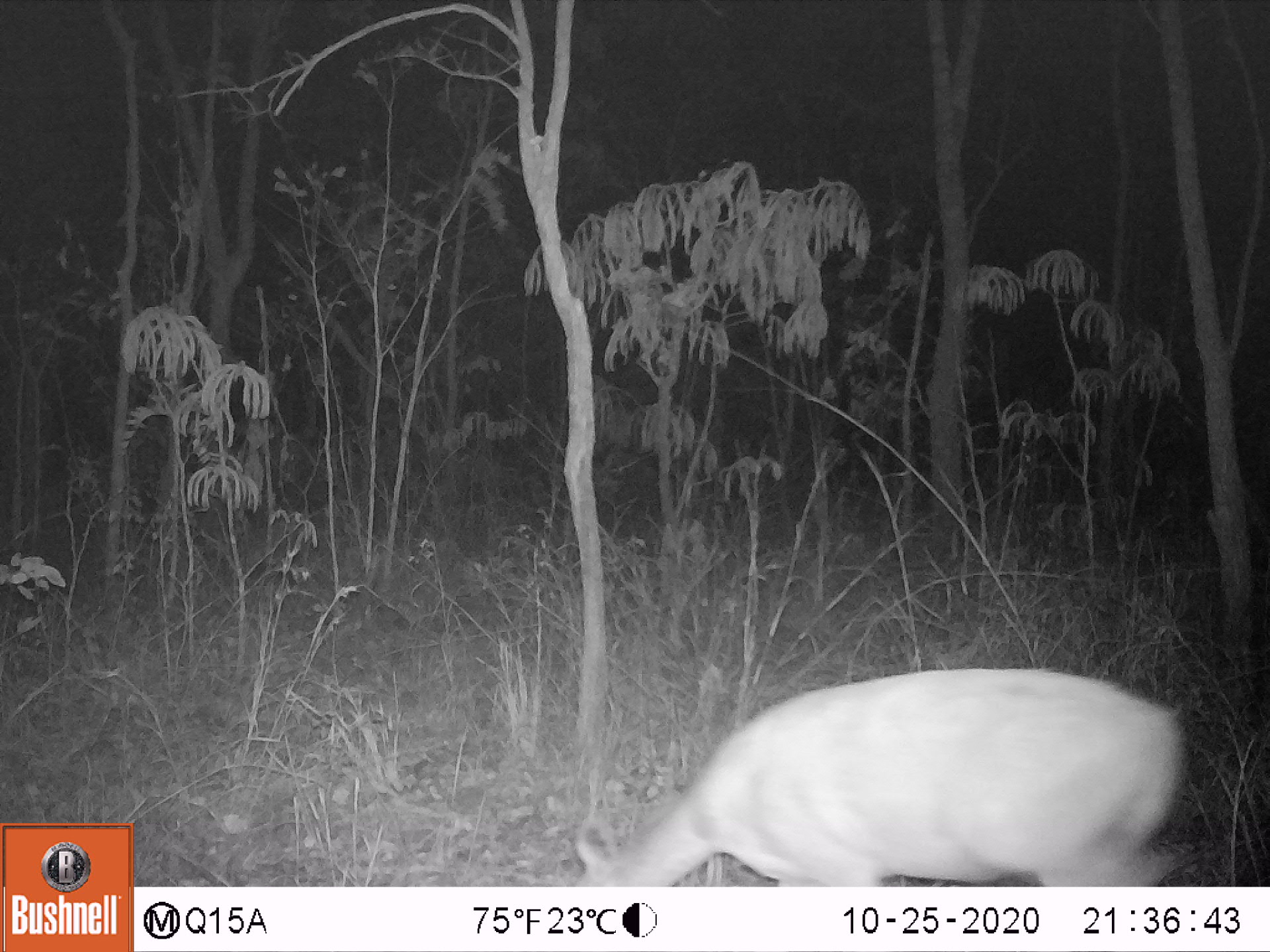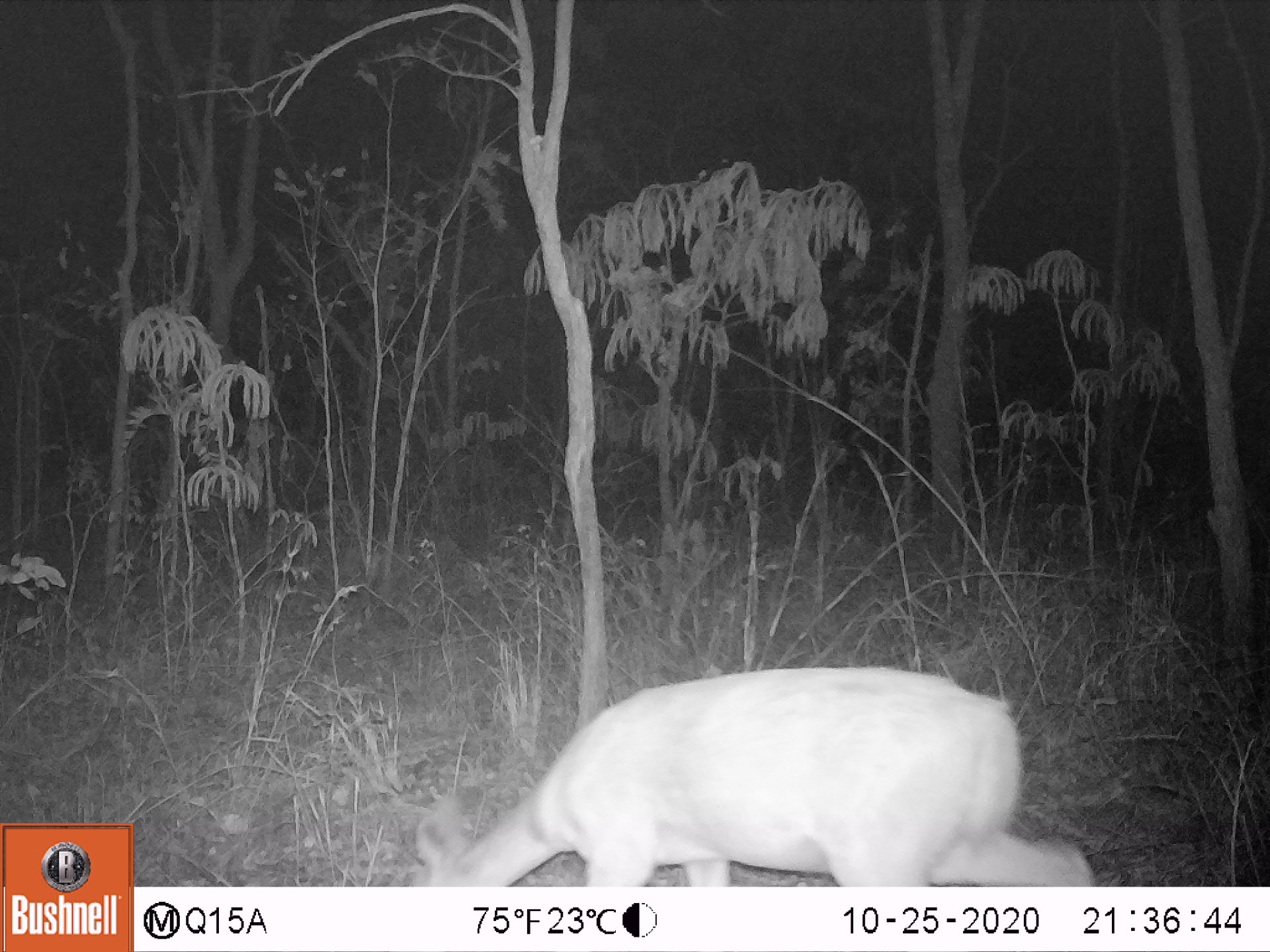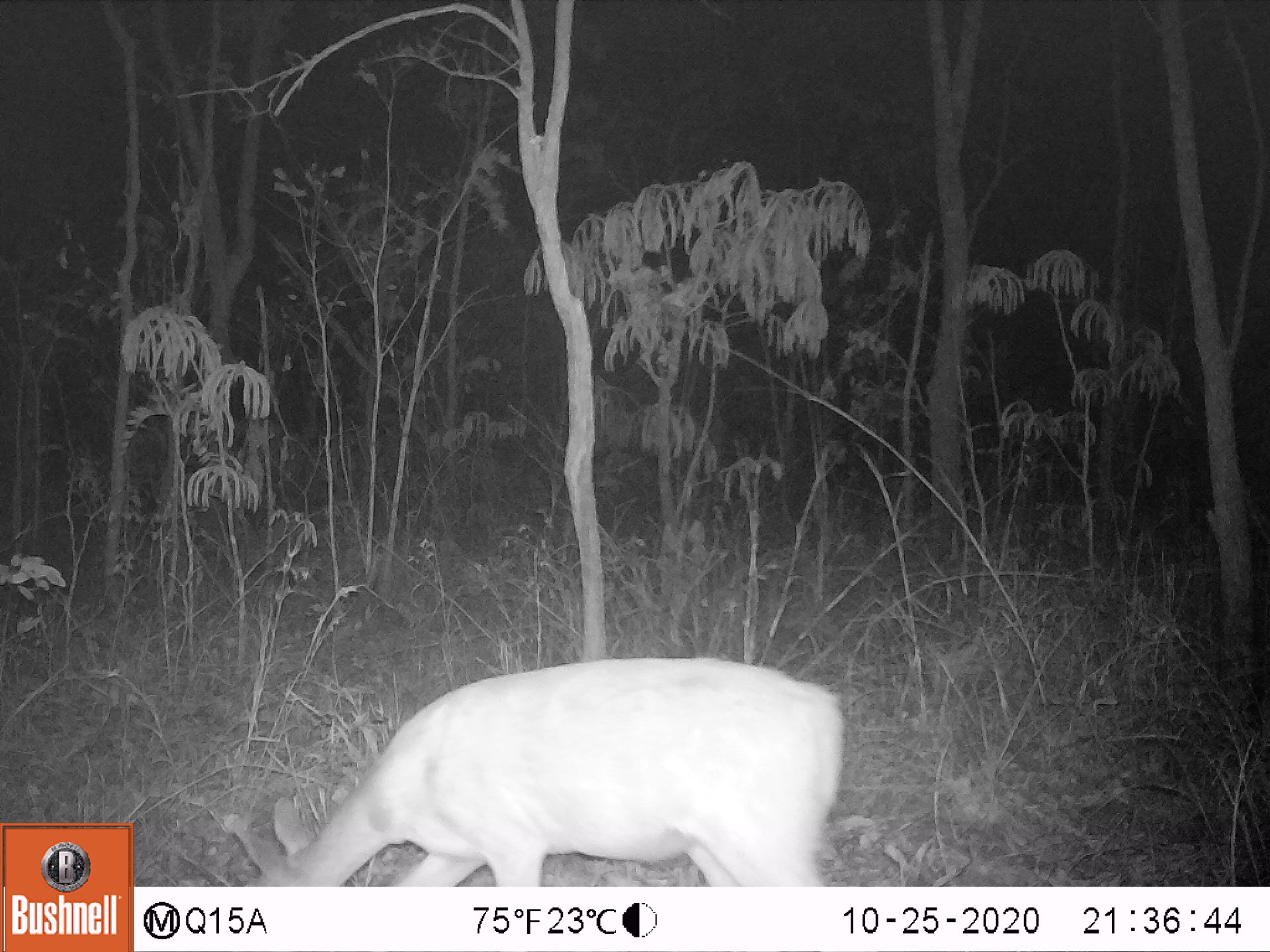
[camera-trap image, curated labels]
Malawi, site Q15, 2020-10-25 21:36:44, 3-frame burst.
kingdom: Animalia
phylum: Chordata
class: Mammalia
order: Artiodactyla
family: Bovidae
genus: Tragelaphus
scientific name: Tragelaphus sylvaticus sylvaticus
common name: cape bushbuck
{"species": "cape bushbuck (Tragelaphus sylvaticus sylvaticus)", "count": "1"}